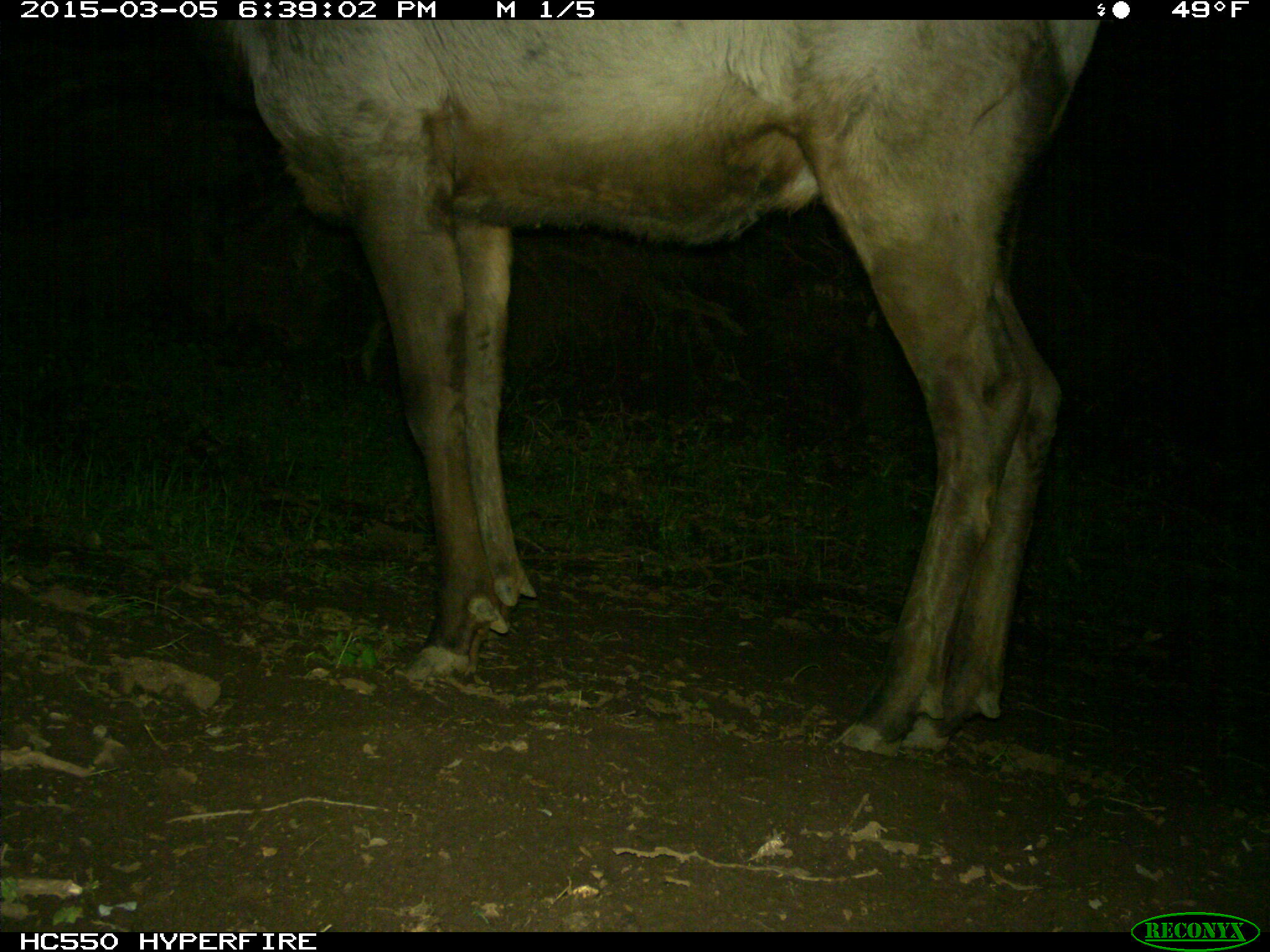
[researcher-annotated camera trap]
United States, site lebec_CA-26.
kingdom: Animalia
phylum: Chordata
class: Mammalia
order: Artiodactyla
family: Cervidae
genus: Cervus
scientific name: Cervus canadensis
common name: elk